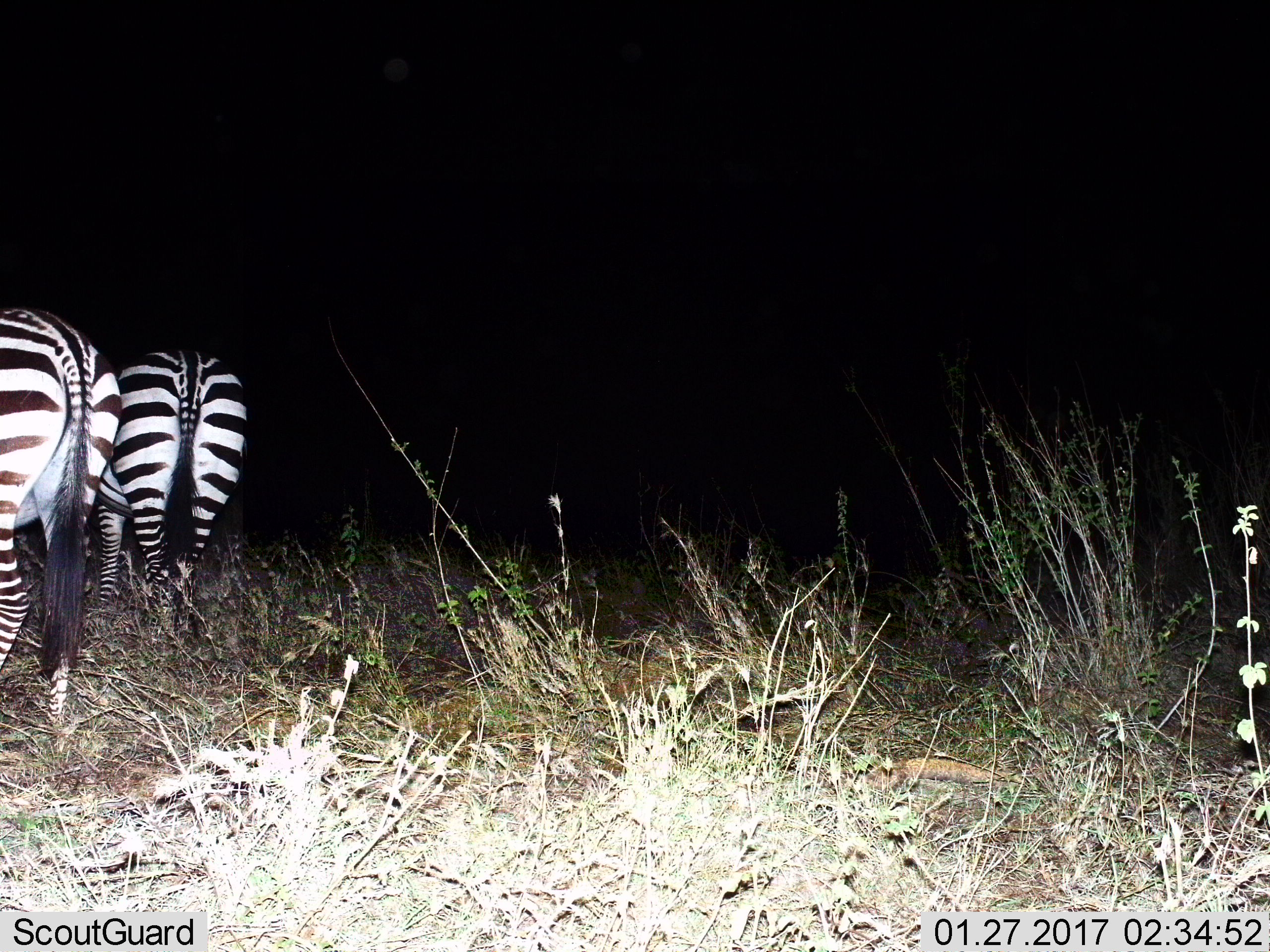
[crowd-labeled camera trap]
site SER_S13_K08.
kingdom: Animalia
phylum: Chordata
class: Mammalia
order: Perissodactyla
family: Equidae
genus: Equus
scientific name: Equus quagga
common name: plains zebra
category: zebraplains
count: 2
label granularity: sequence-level